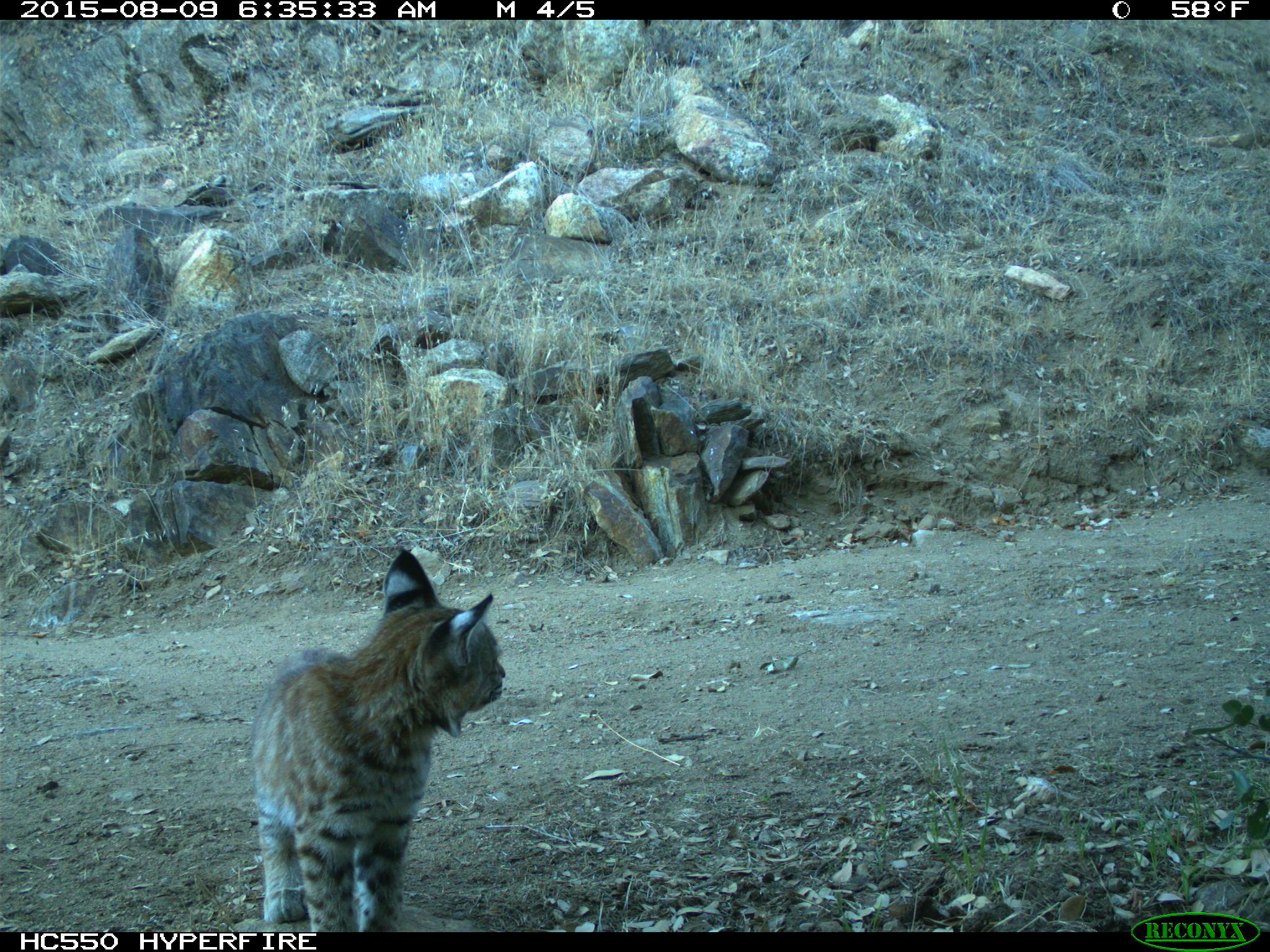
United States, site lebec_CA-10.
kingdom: Animalia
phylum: Chordata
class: Mammalia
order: Carnivora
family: Felidae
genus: Lynx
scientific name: Lynx rufus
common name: bobcat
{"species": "Lynx rufus (bobcat)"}